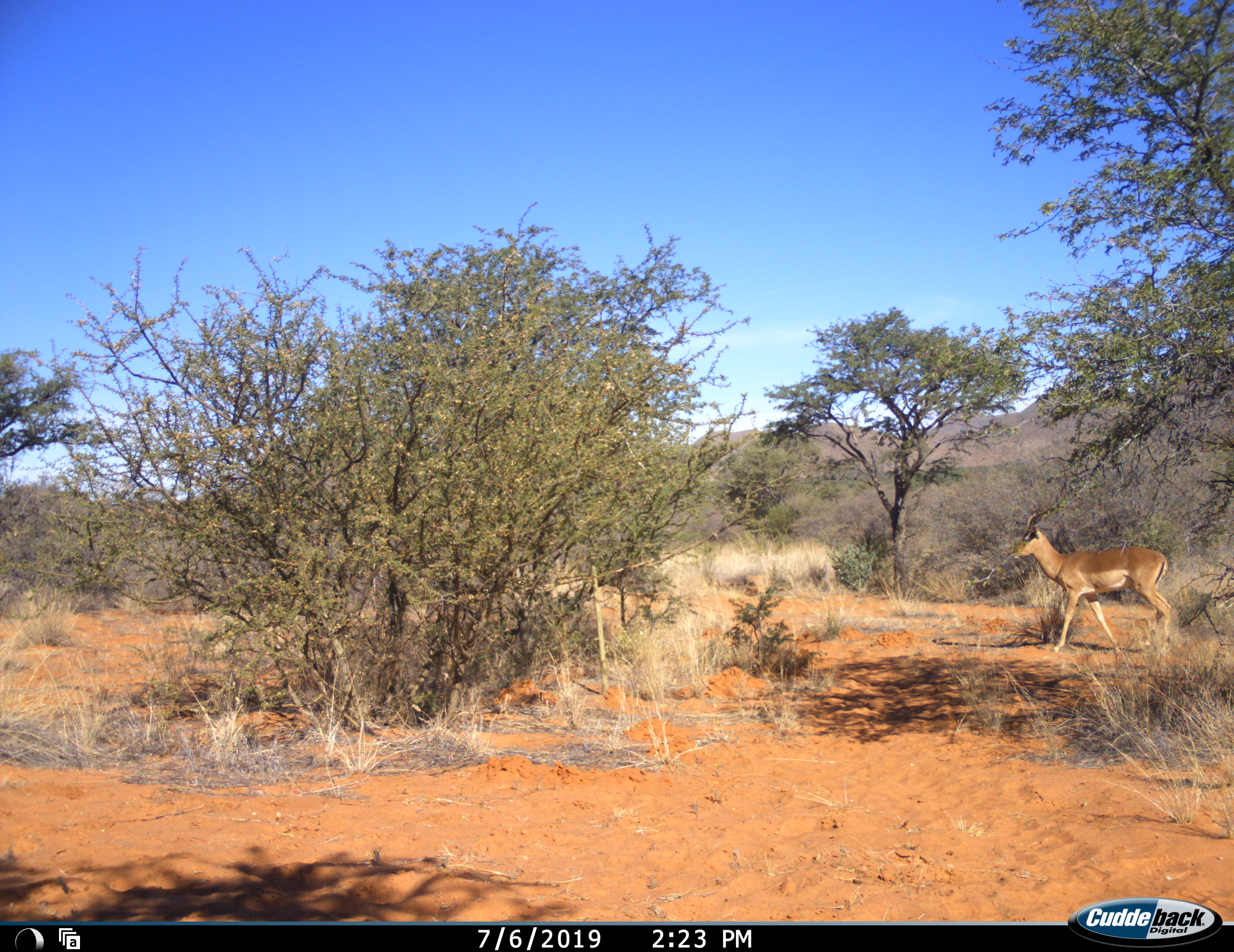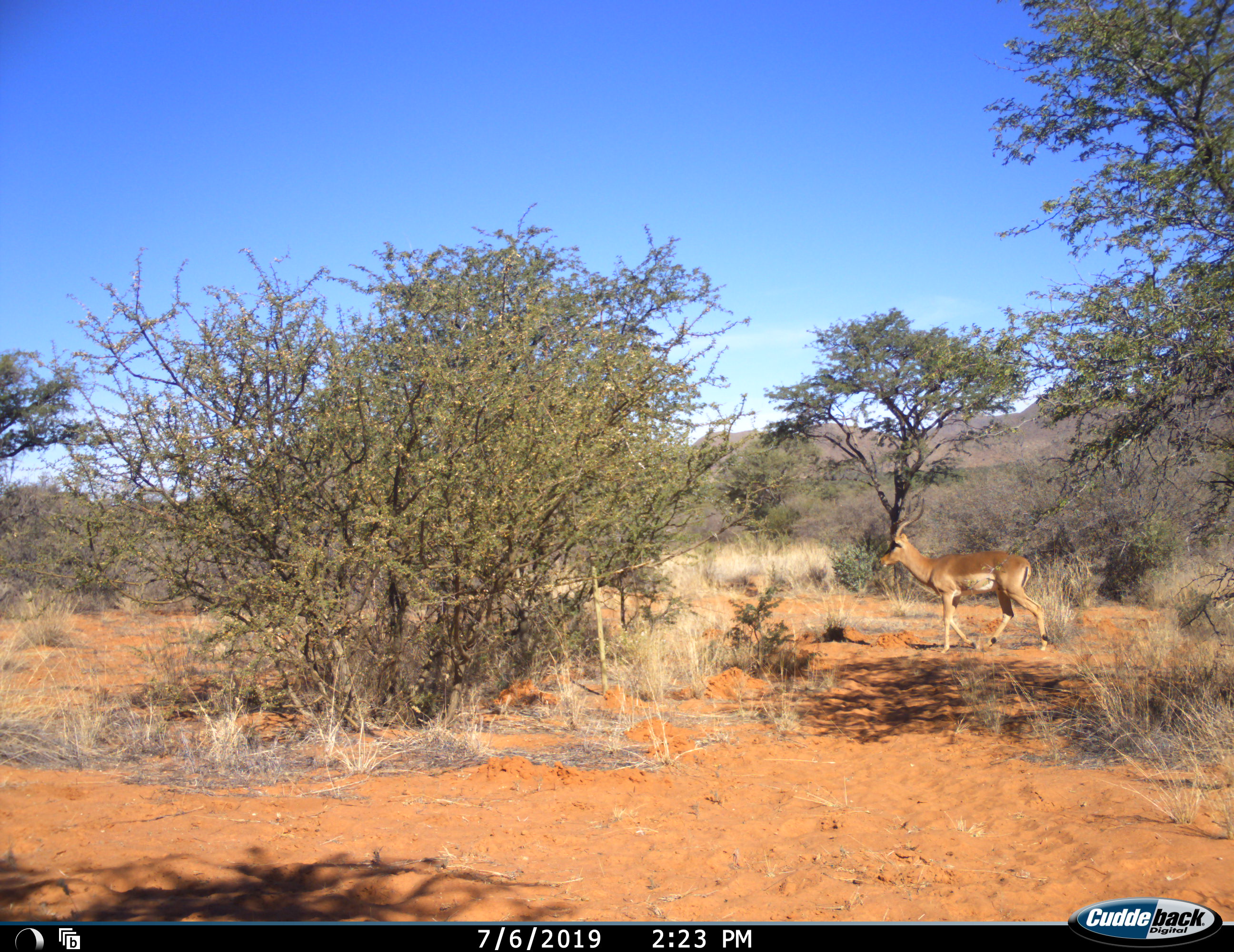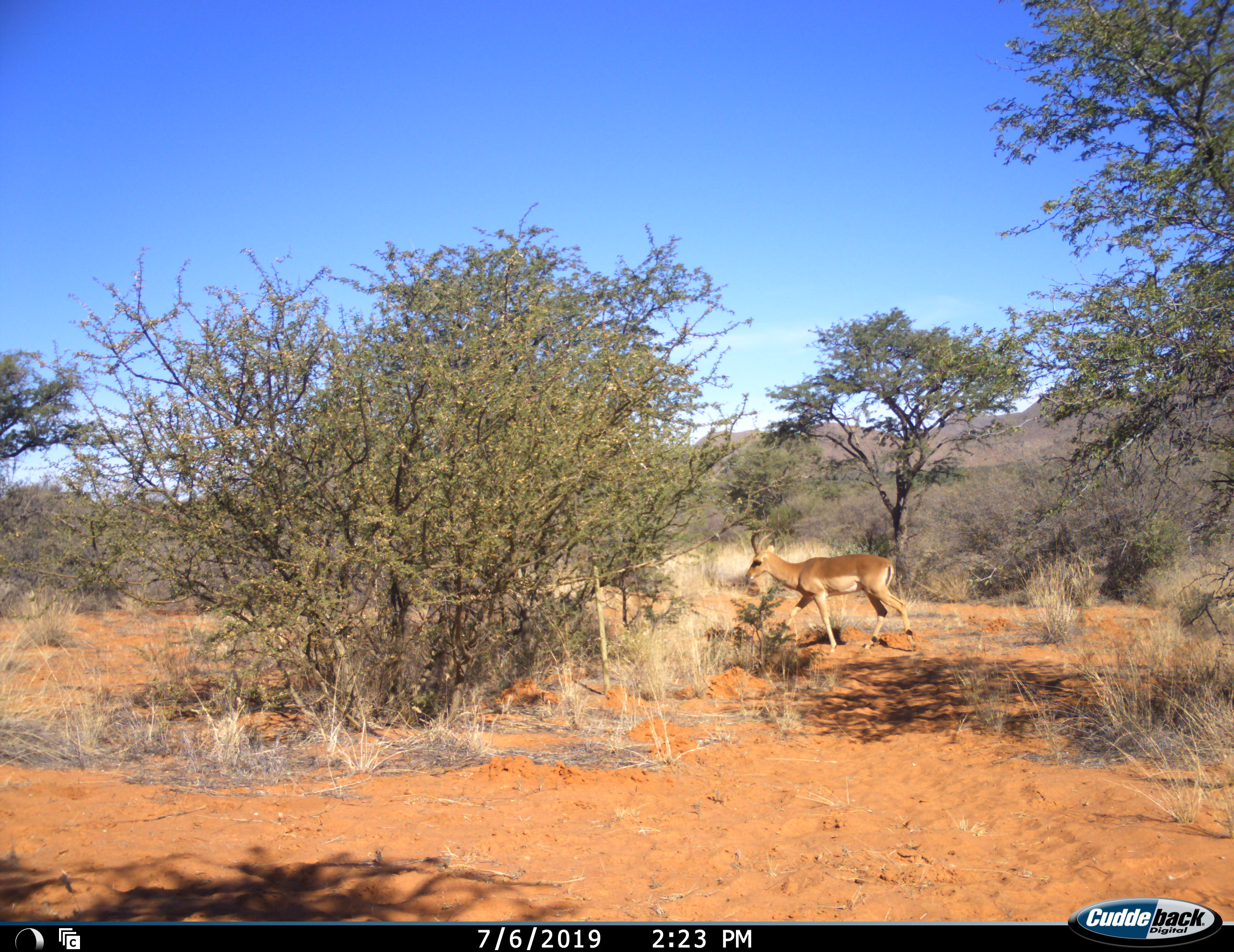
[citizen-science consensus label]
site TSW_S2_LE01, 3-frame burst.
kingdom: Animalia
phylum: Chordata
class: Mammalia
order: Artiodactyla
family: Bovidae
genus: Aepyceros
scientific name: Aepyceros melampus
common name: impala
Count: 1.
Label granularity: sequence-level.